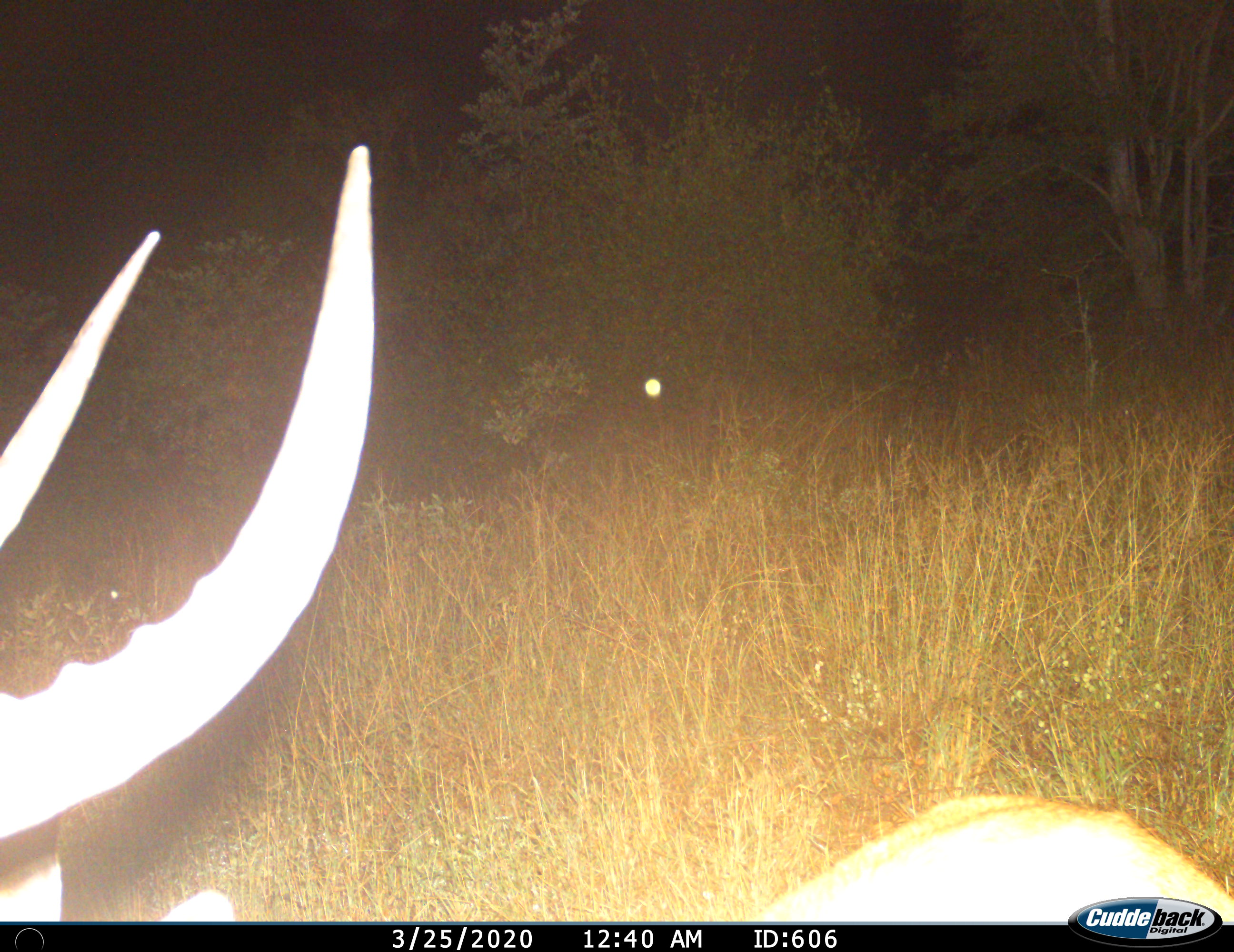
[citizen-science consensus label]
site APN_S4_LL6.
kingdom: Animalia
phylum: Chordata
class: Mammalia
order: Artiodactyla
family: Bovidae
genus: Aepyceros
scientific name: Aepyceros melampus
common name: impala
Impala (Aepyceros melampus), count 1. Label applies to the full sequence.